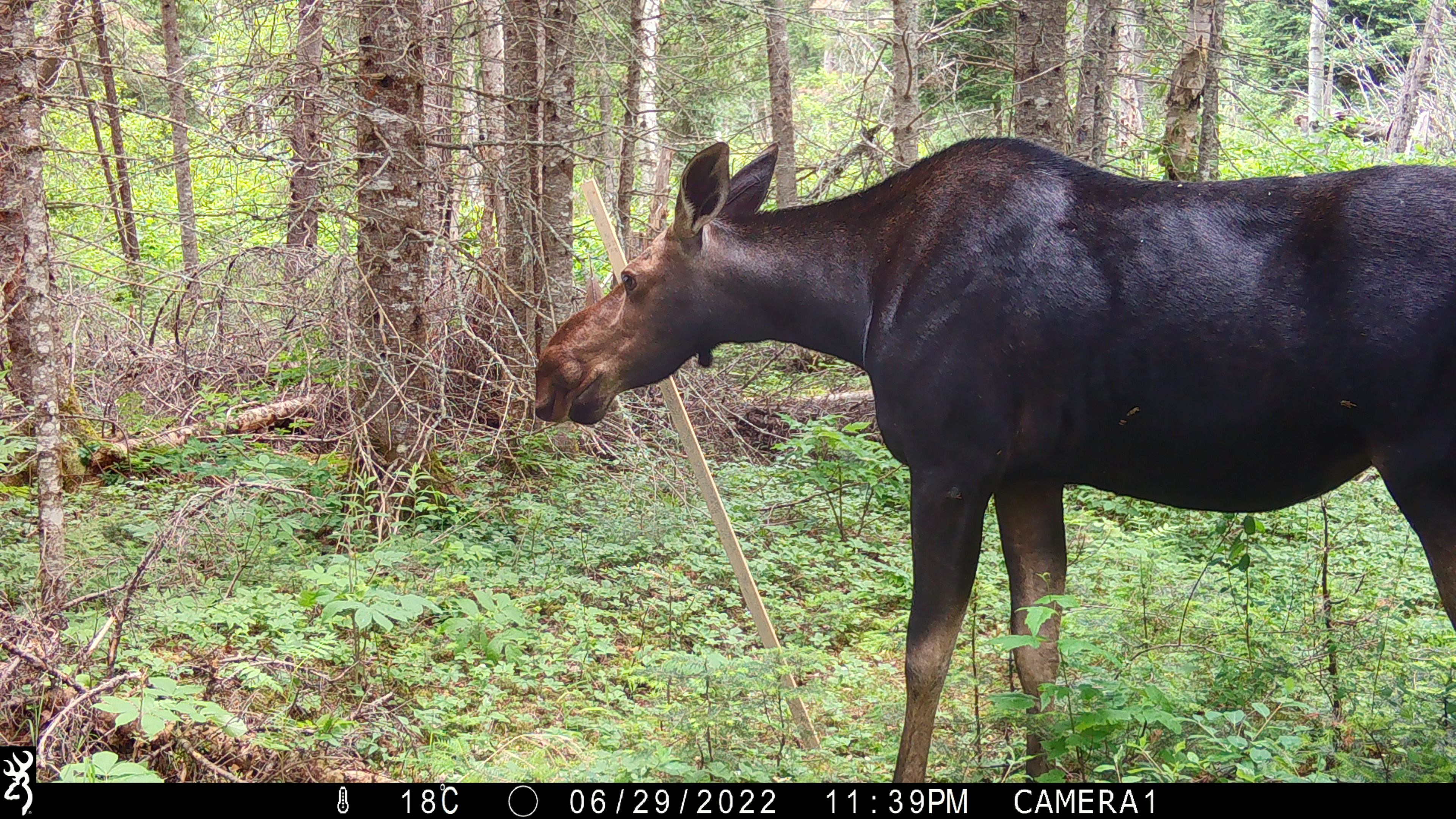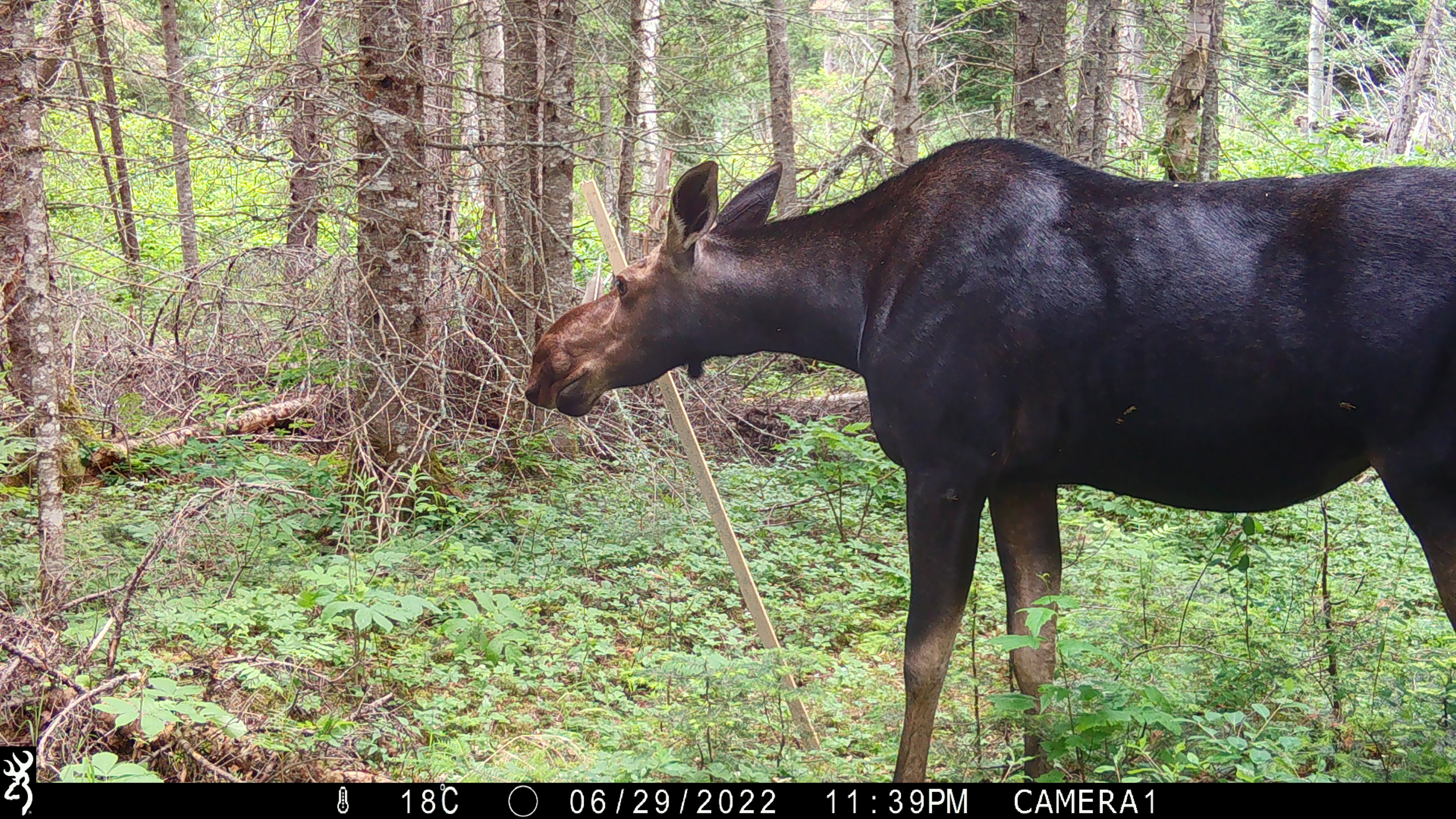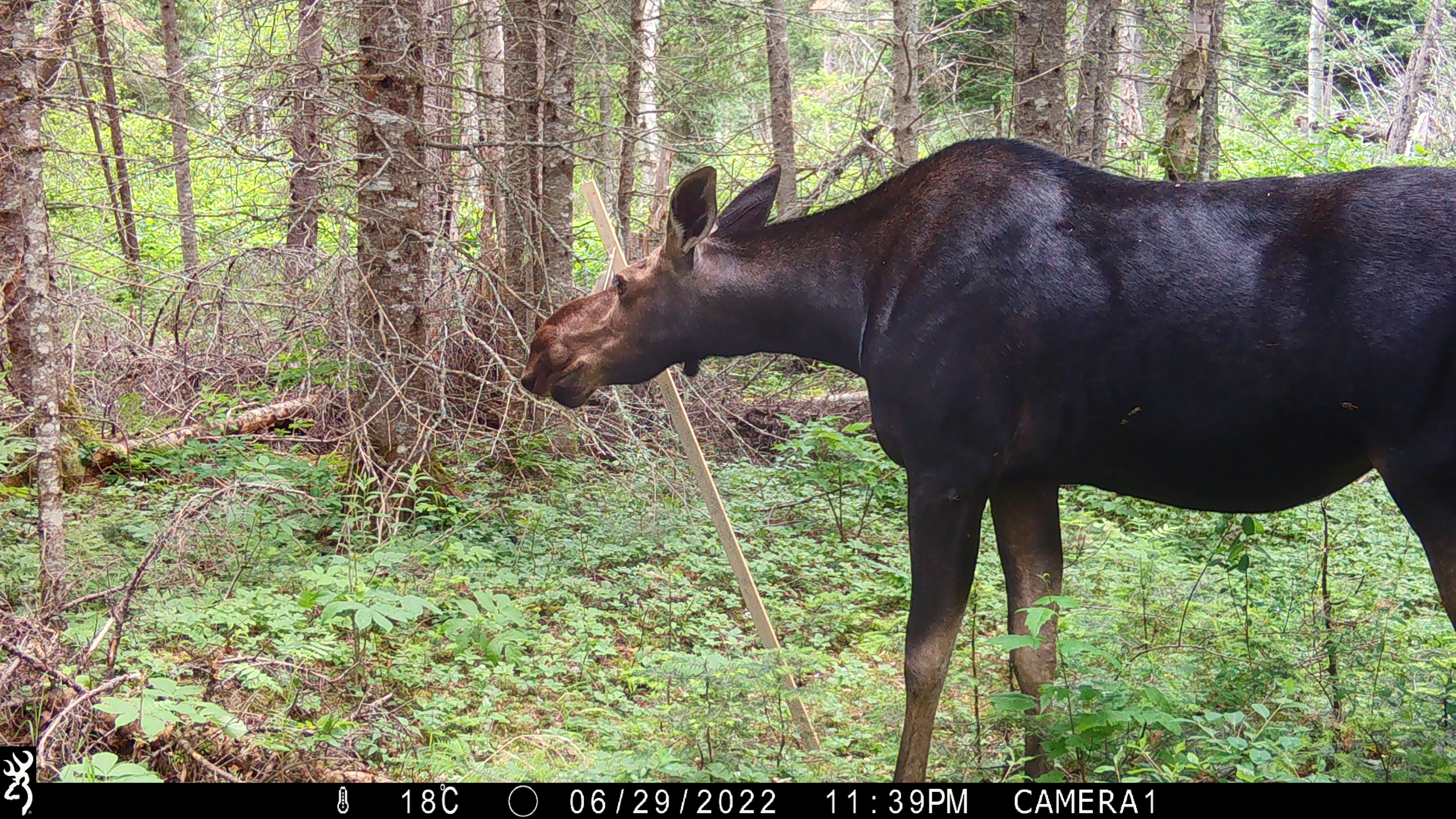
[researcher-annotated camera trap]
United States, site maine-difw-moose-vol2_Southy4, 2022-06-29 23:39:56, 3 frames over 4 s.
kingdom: Animalia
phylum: Chordata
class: Mammalia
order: Artiodactyla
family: Cervidae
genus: Alces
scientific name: Alces alces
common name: moose